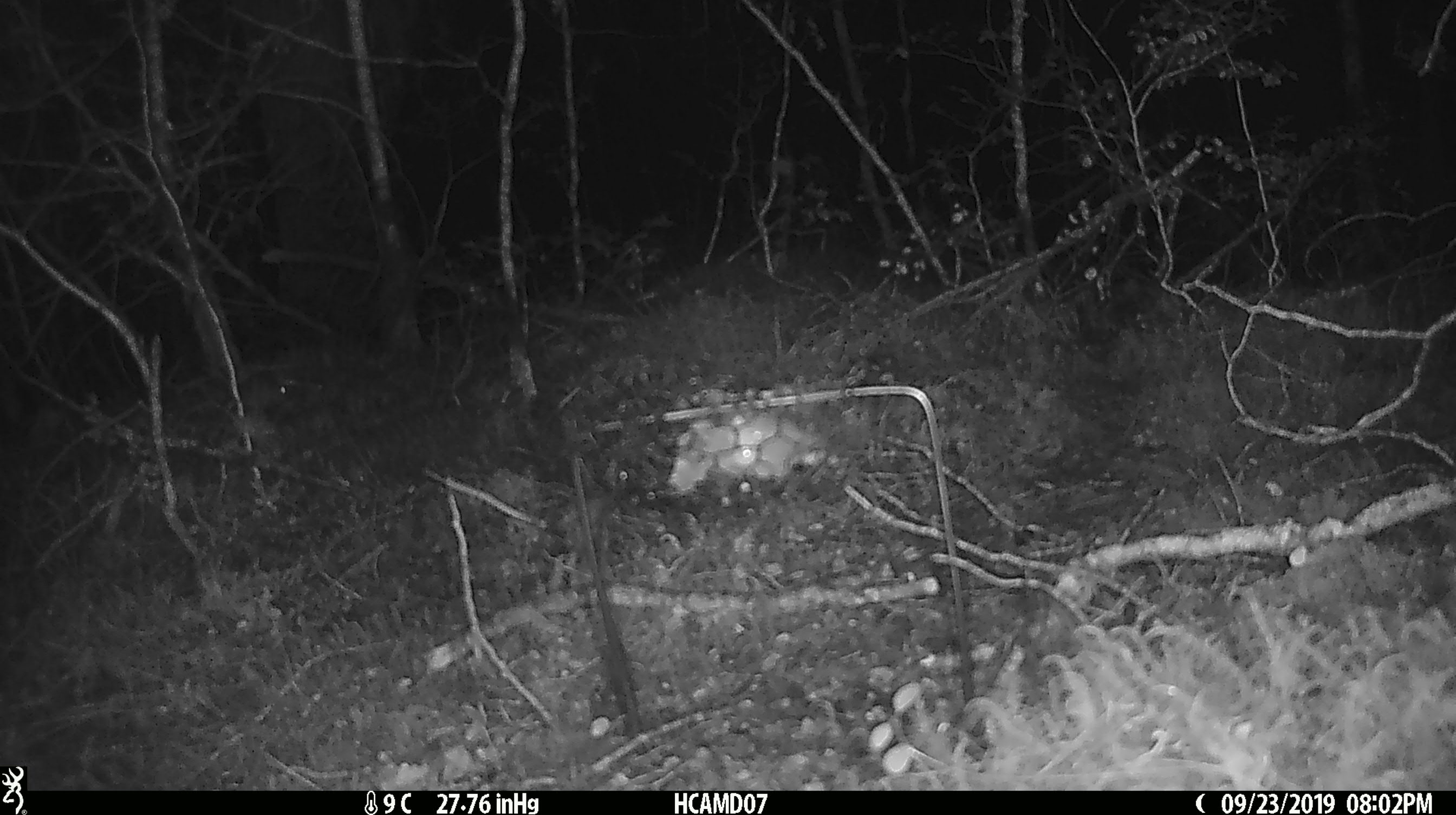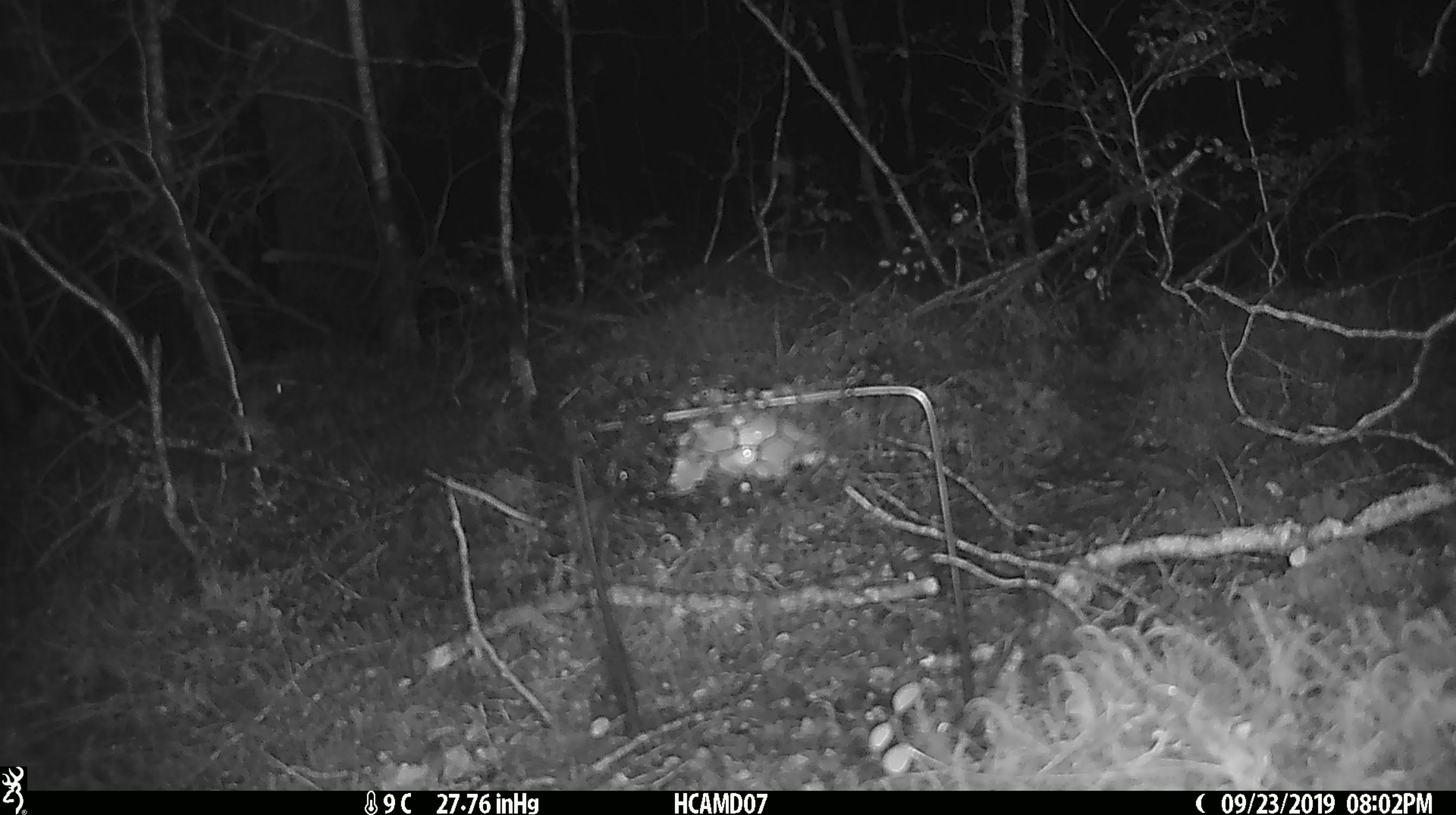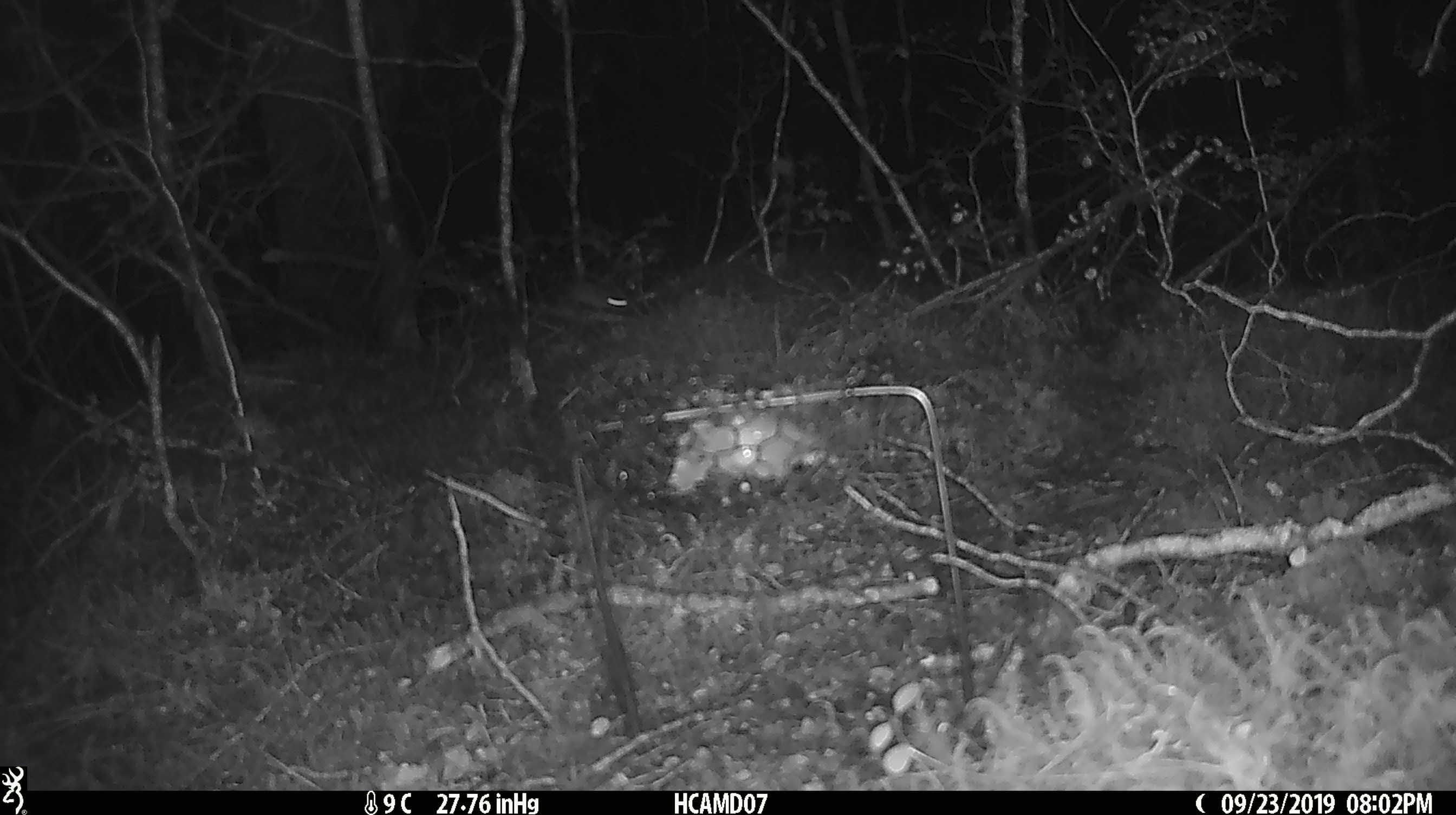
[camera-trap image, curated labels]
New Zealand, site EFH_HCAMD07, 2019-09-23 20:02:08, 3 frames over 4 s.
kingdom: Animalia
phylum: Chordata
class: Mammalia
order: Rodentia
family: Muridae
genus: Mus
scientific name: Mus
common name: mouse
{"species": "mouse (Mus)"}